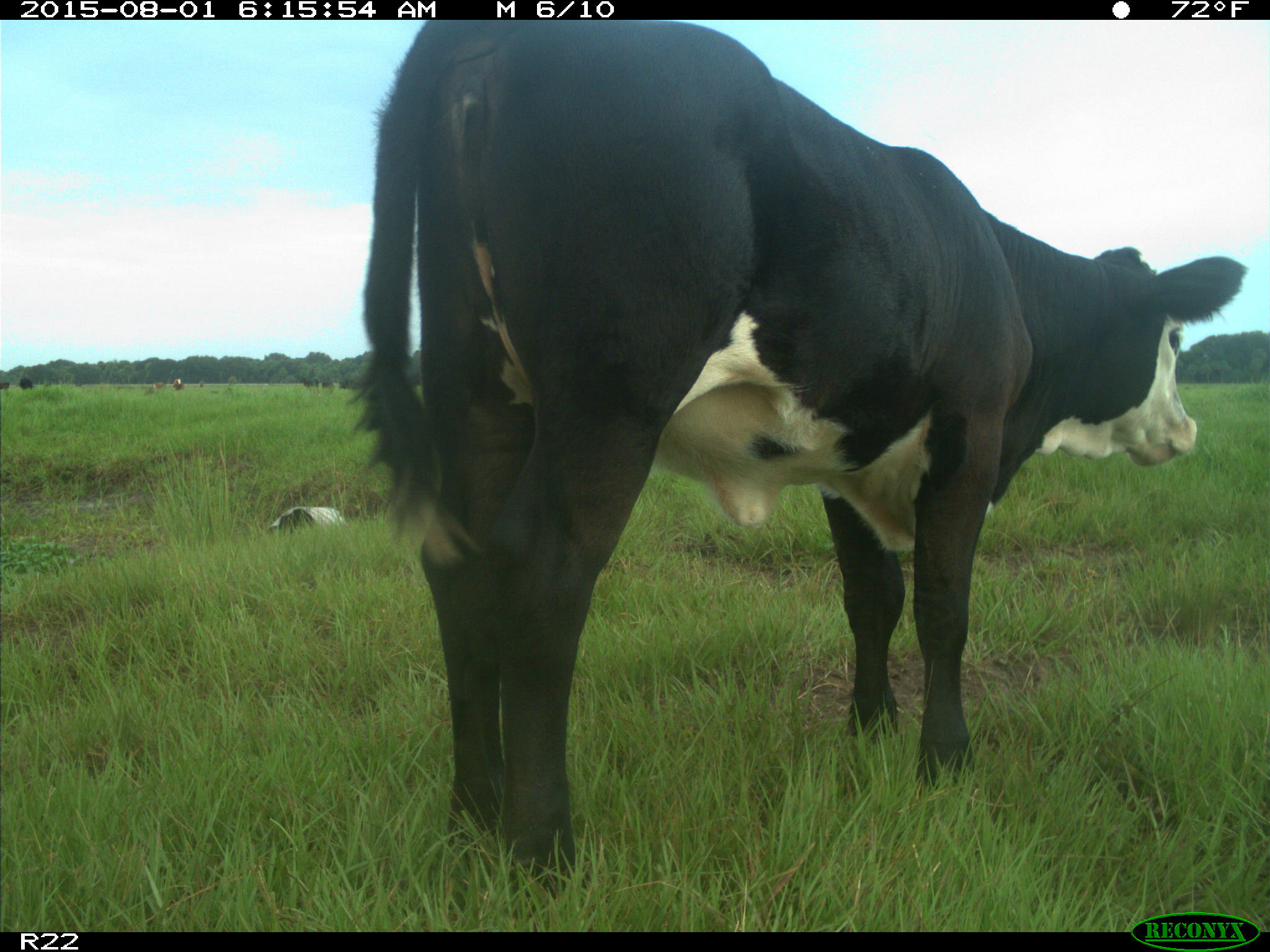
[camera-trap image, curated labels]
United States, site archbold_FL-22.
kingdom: Animalia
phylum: Chordata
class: Mammalia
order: Artiodactyla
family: Bovidae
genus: Bos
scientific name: Bos taurus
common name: domestic cow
Bos taurus (domestic cow).